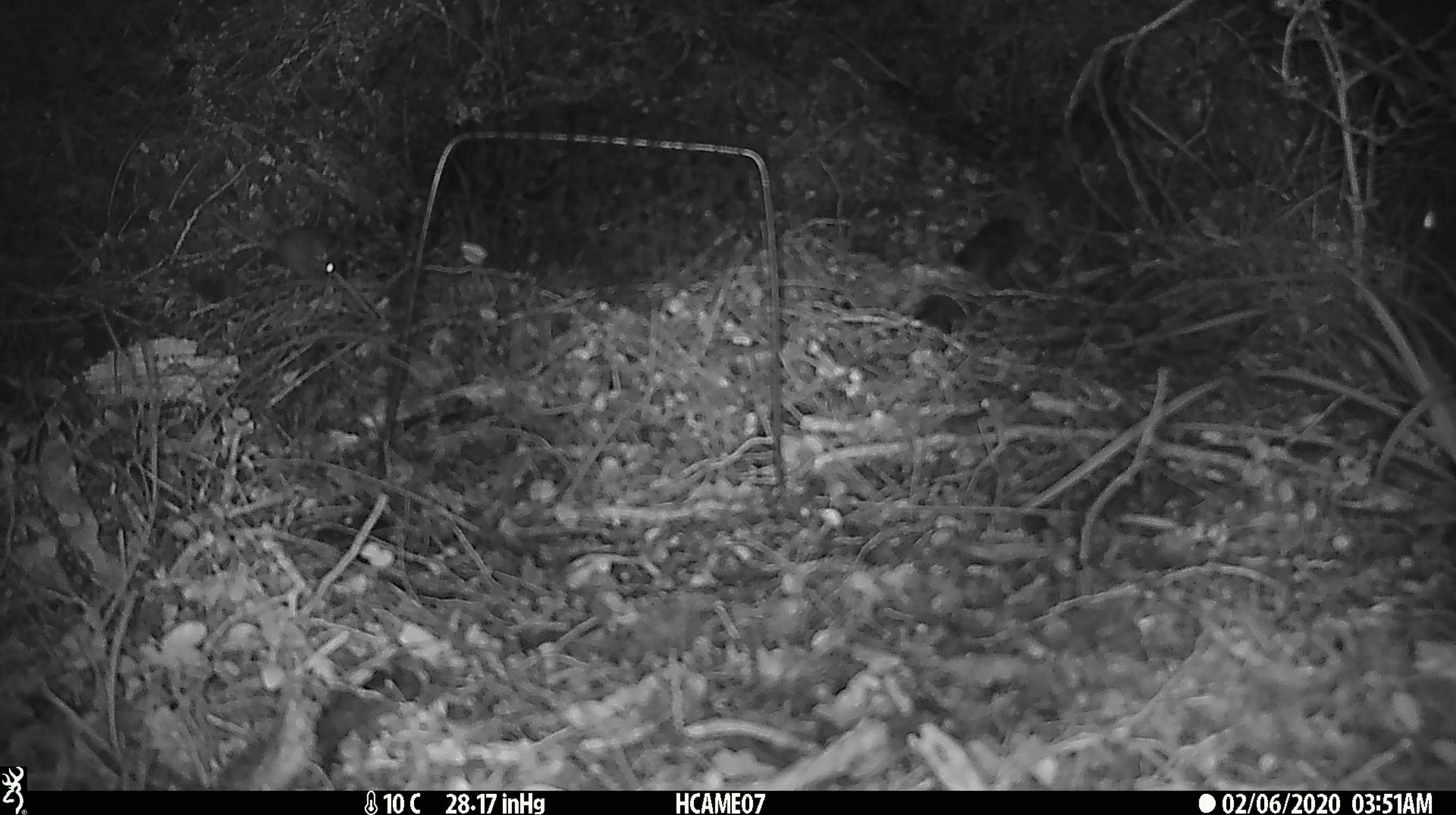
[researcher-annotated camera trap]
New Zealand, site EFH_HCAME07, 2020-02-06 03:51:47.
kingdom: Animalia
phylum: Chordata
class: Mammalia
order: Rodentia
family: Muridae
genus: Mus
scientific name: Mus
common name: mouse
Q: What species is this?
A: Mouse (Mus).